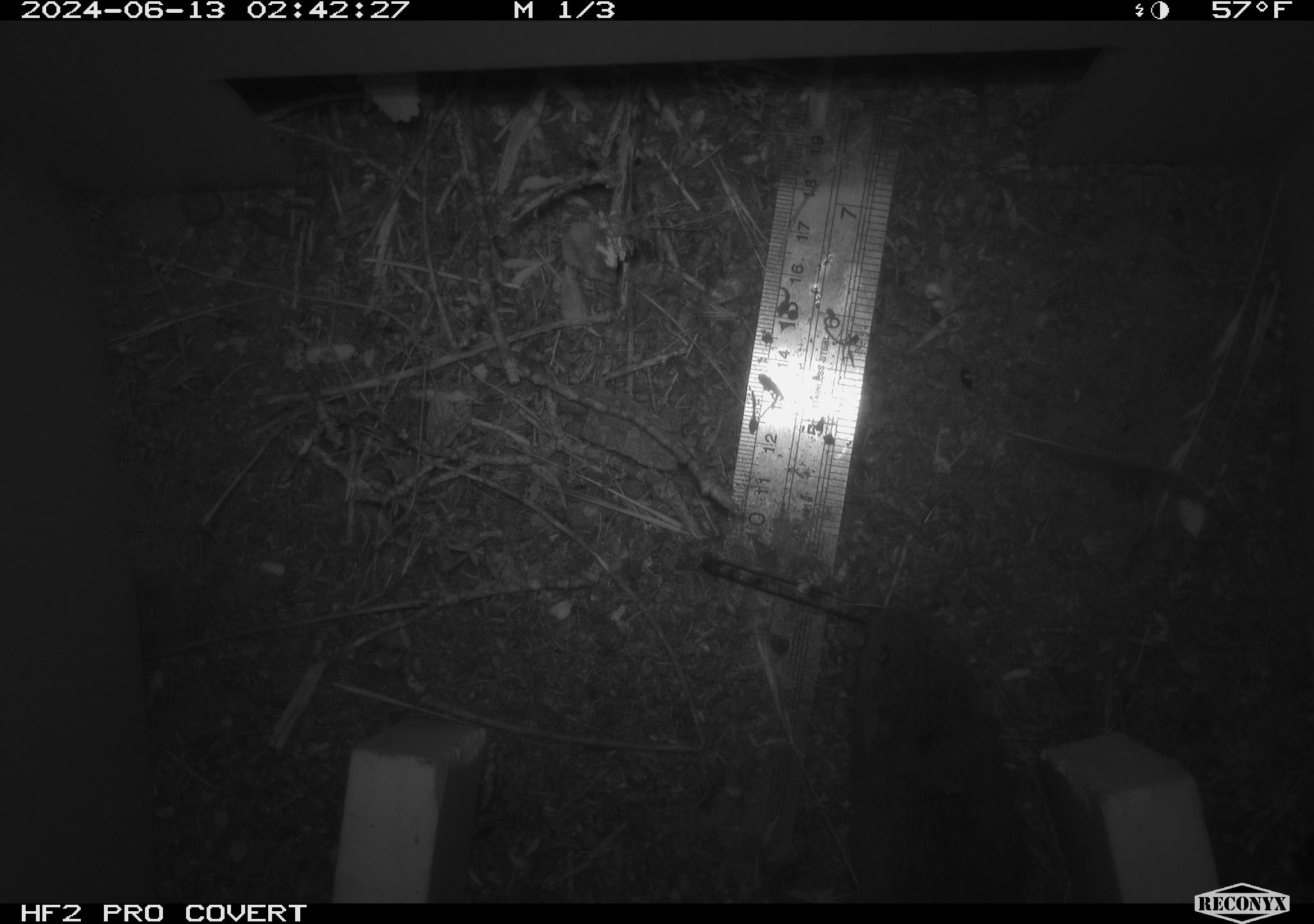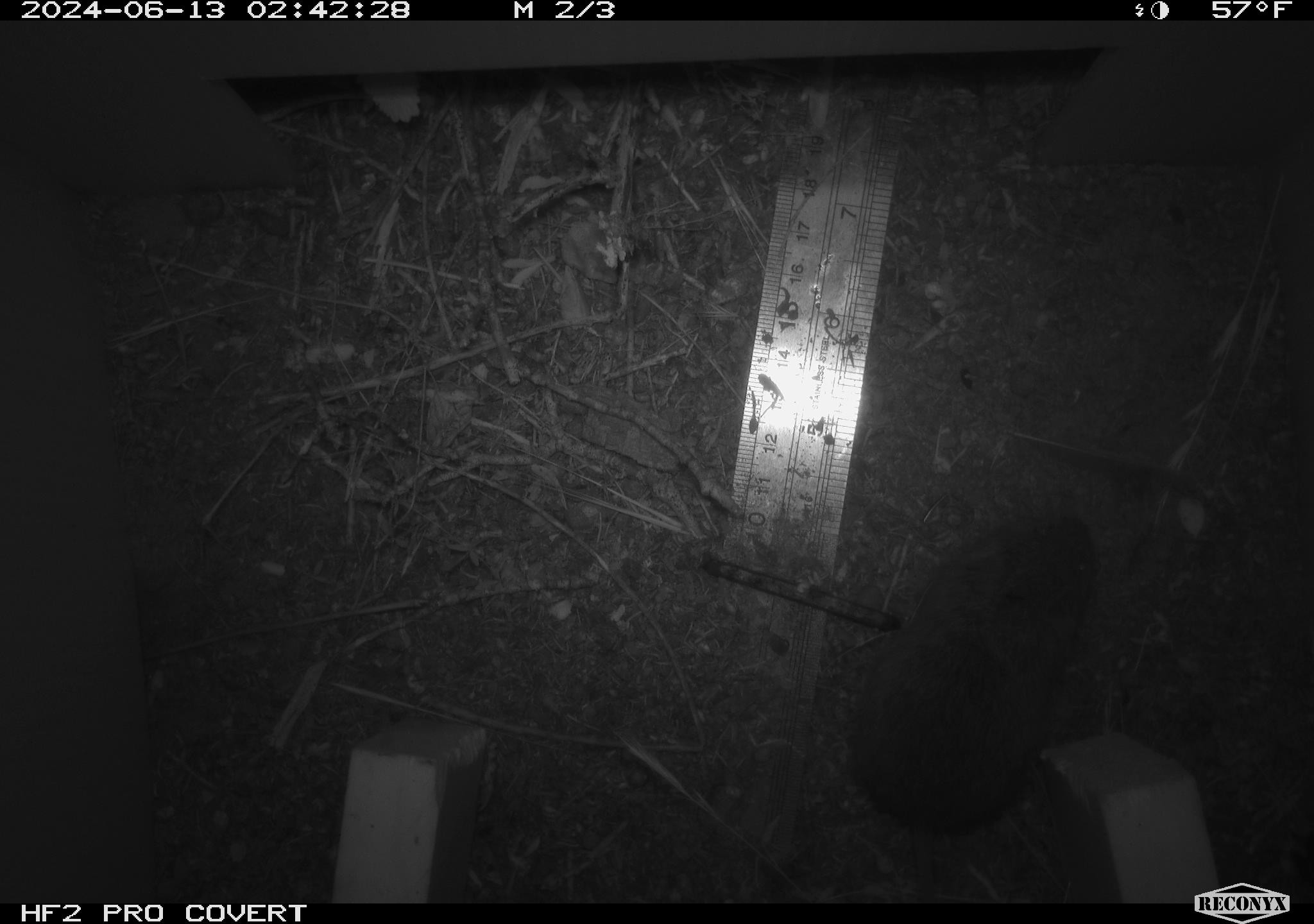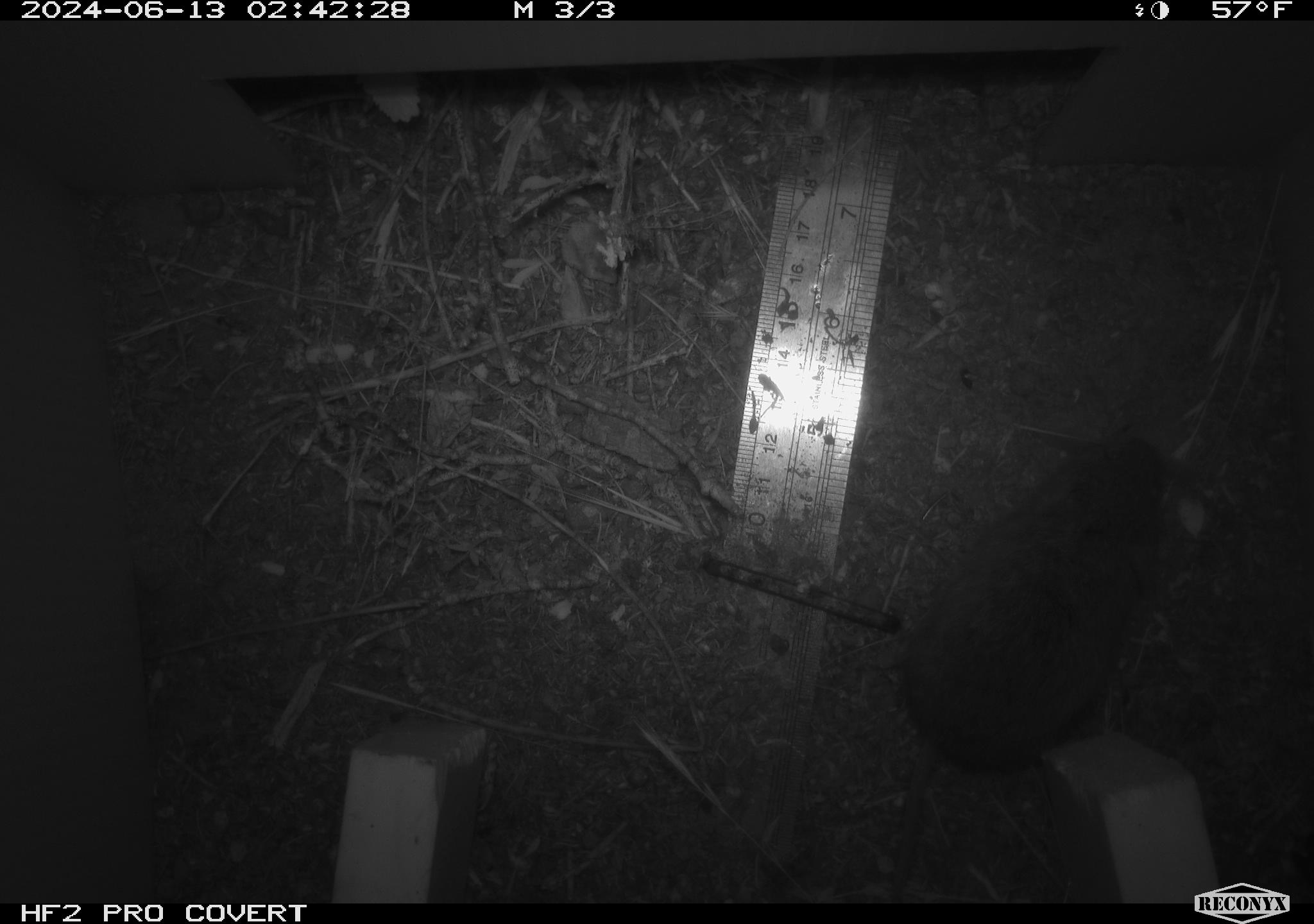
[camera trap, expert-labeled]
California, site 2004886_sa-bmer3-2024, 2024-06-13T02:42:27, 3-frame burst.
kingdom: Animalia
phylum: Chordata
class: Mammalia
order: Rodentia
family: Cricetidae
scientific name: Arvicolinae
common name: voles, lemmings, and muskrats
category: arvicolinae subfamily